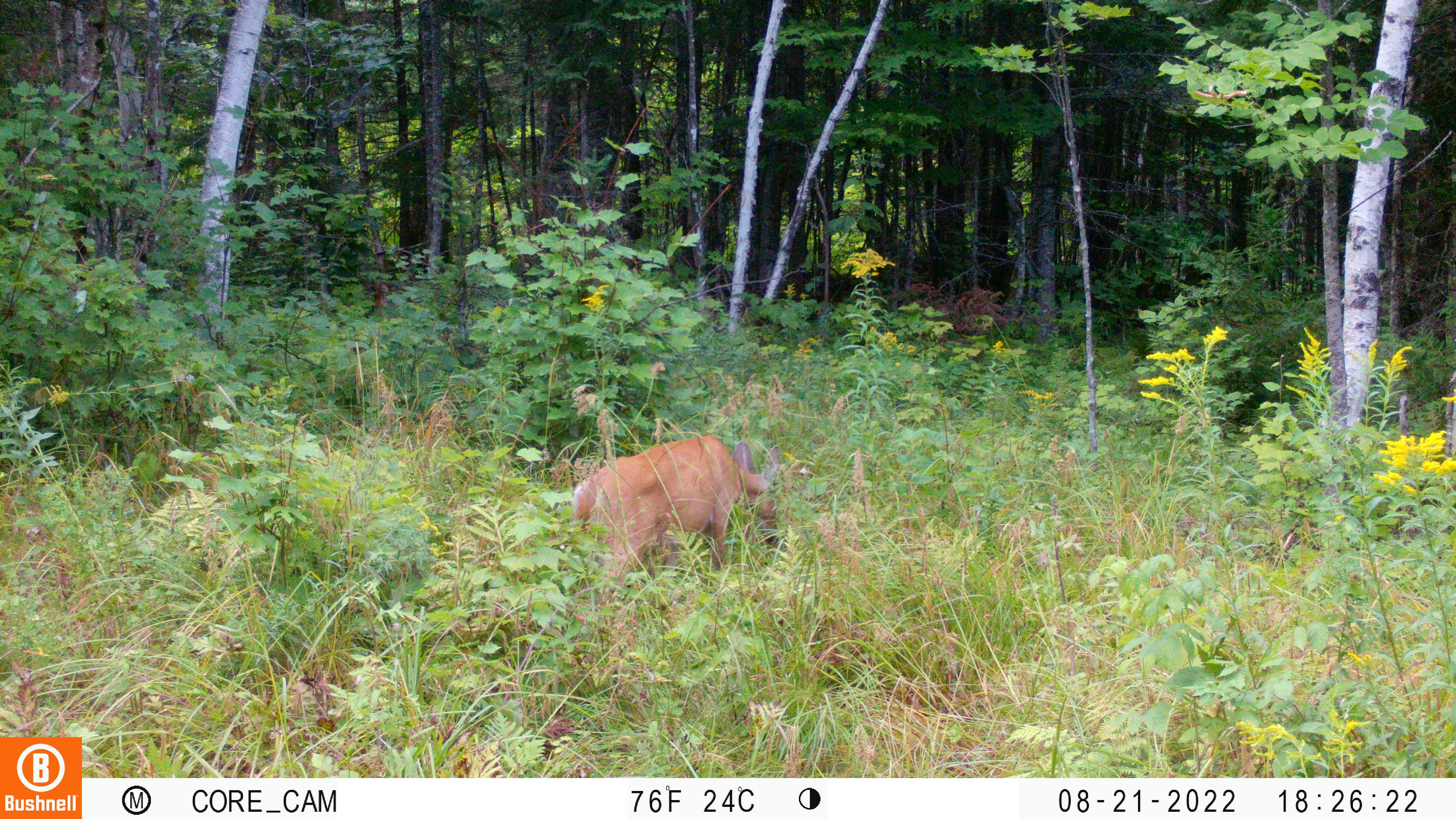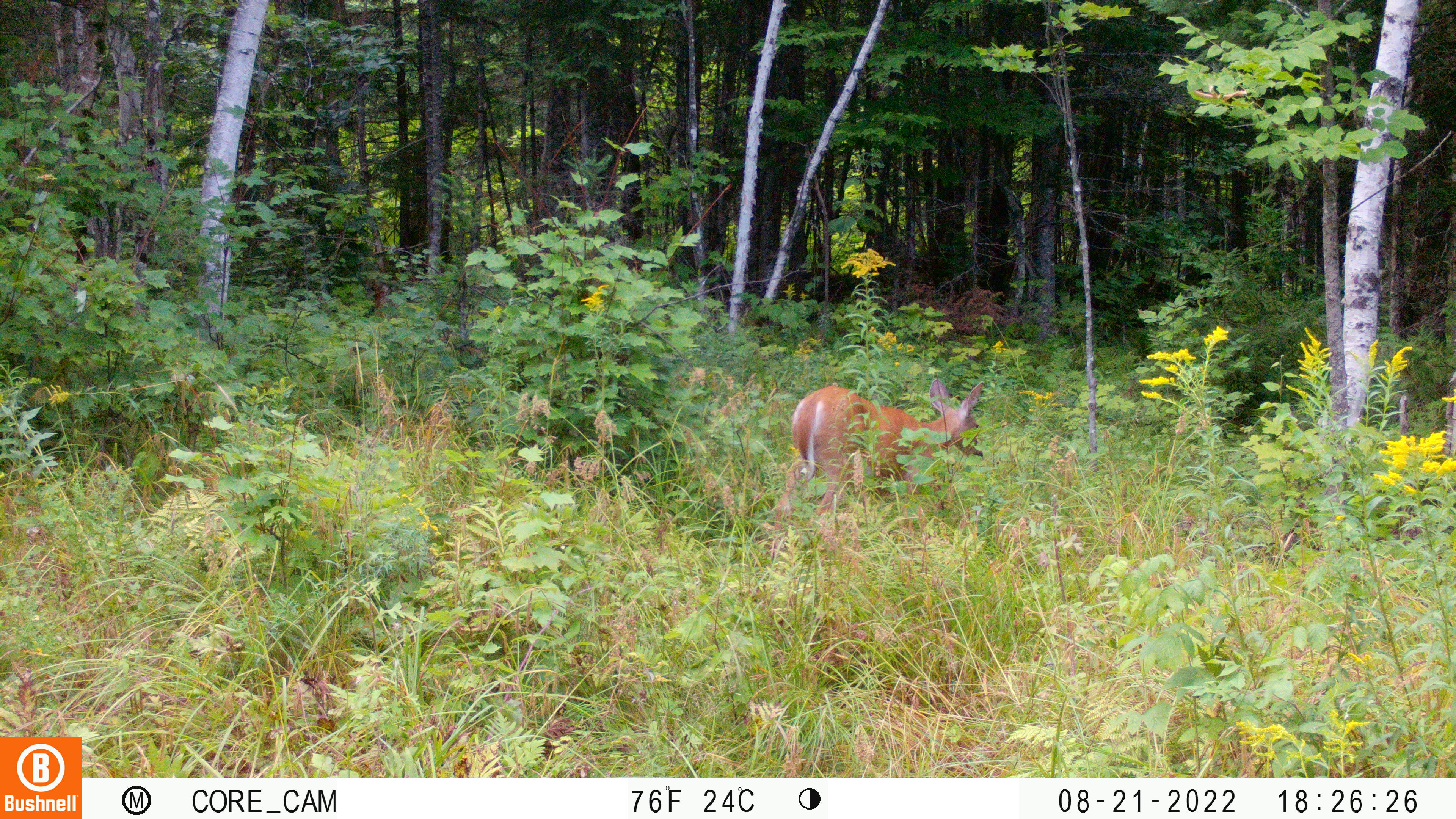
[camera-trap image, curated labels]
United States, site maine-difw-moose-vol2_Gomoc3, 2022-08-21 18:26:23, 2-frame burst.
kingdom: Animalia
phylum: Chordata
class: Mammalia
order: Artiodactyla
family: Cervidae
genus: Odocoileus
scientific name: Odocoileus virginianus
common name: white-tailed deer